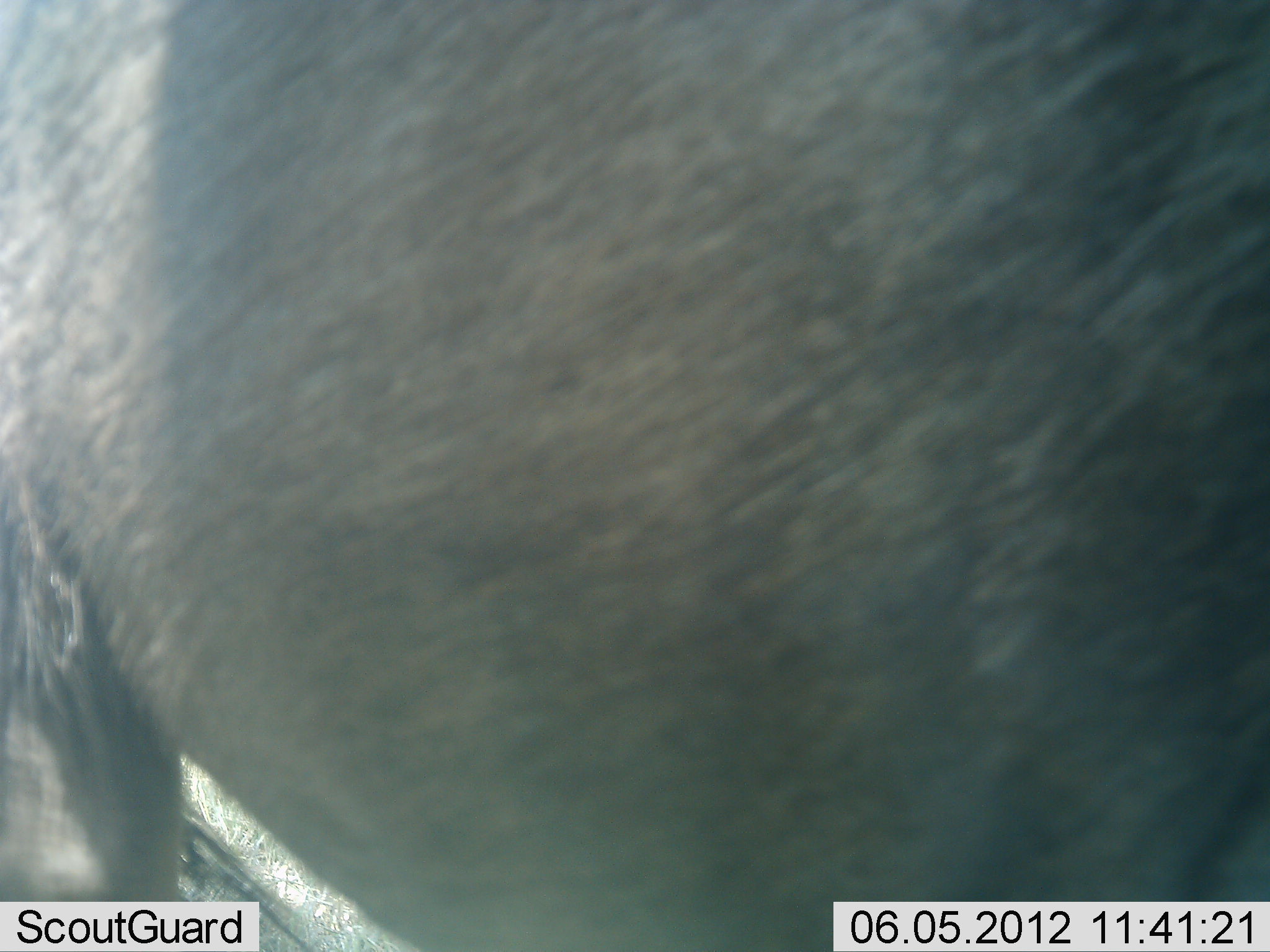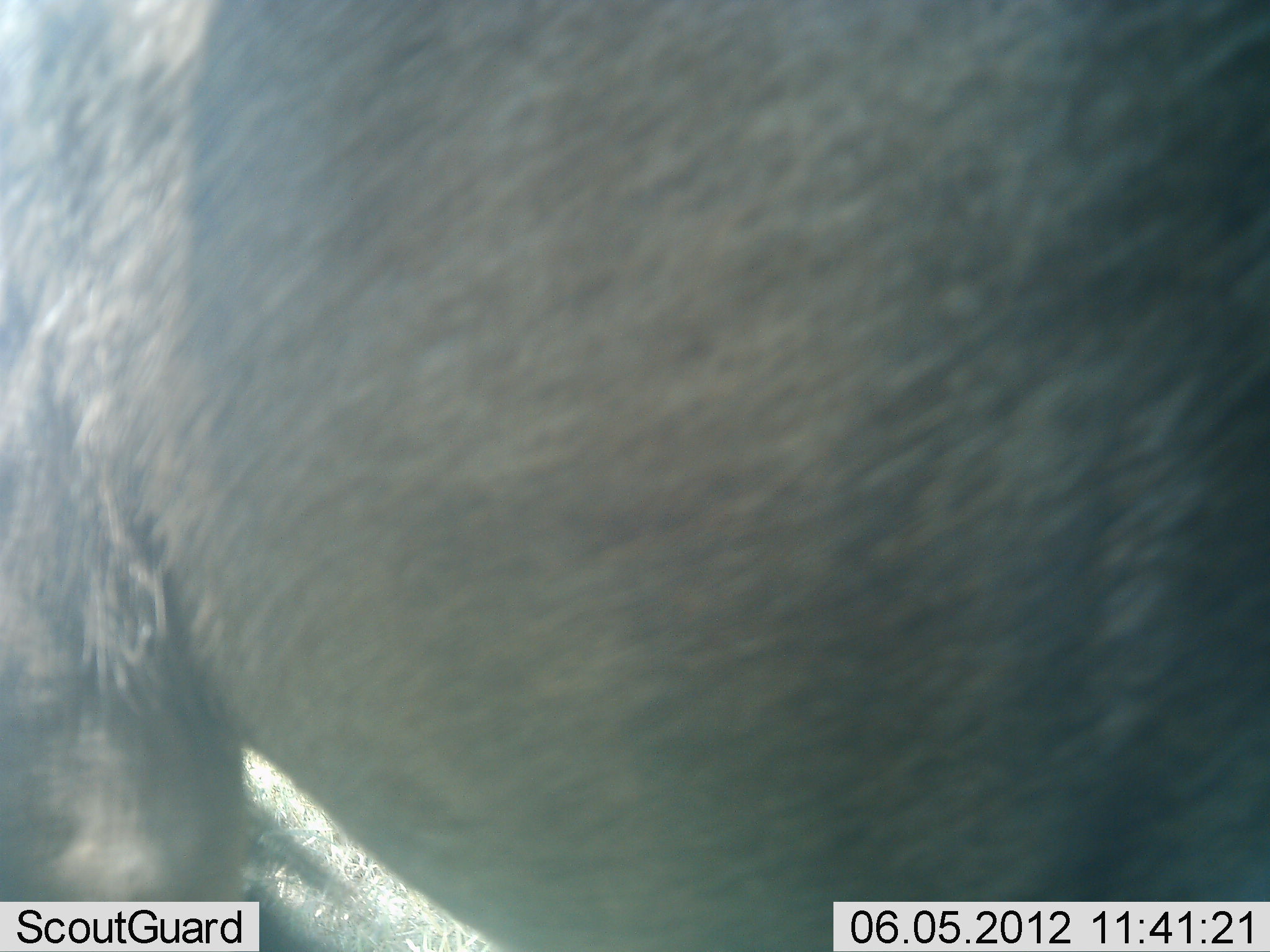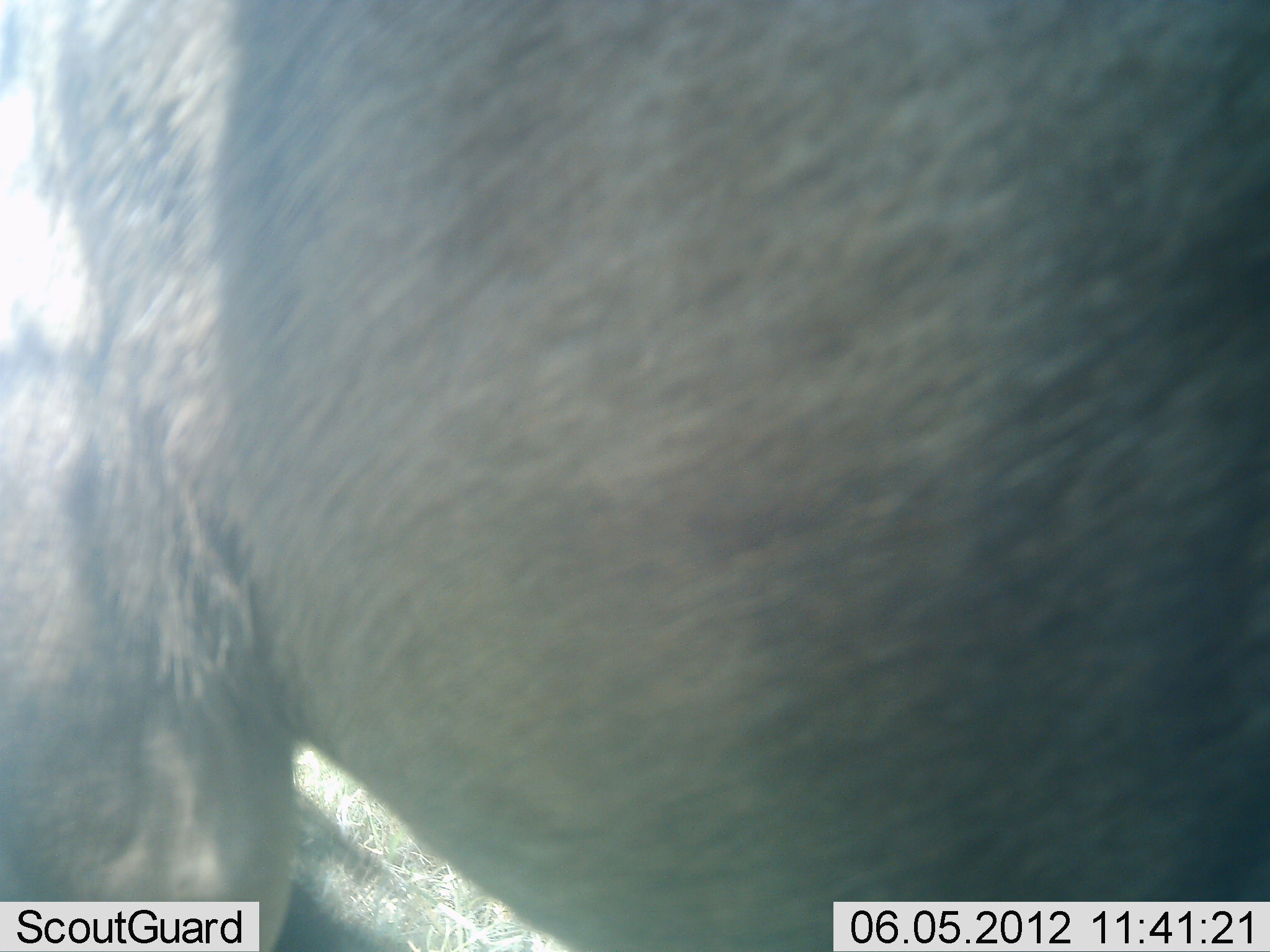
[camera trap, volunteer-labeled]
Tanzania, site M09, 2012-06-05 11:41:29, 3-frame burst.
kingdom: Animalia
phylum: Chordata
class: Mammalia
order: Artiodactyla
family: Bovidae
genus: Connochaetes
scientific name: Connochaetes taurinus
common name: blue wildebeest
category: wildebeest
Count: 1.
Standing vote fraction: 70%.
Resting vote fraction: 0%.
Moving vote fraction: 30%.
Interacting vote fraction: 0%.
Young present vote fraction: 0%.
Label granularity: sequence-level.